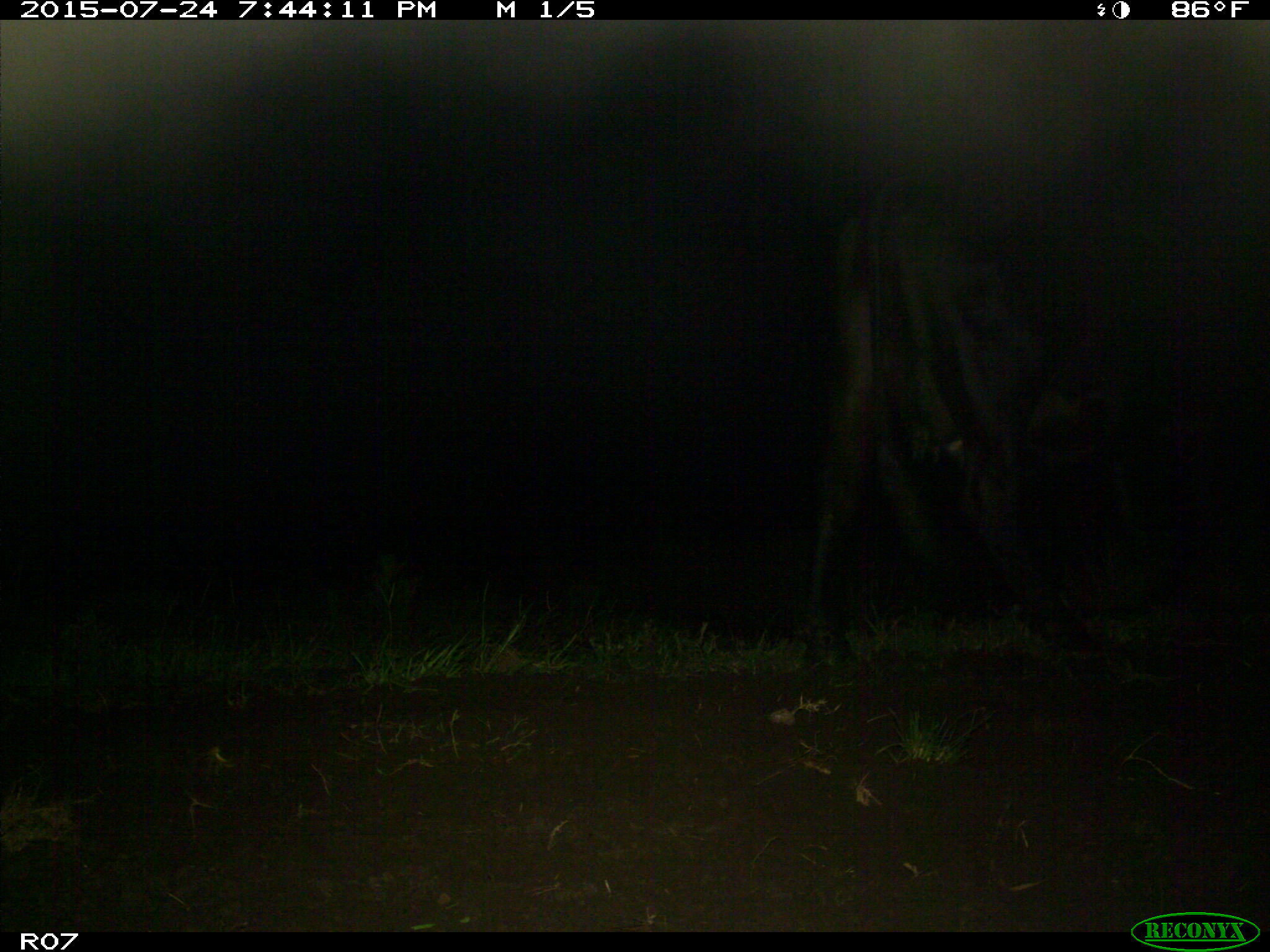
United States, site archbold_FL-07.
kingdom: Animalia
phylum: Chordata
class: Mammalia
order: Artiodactyla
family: Bovidae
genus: Bos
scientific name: Bos taurus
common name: domestic cow